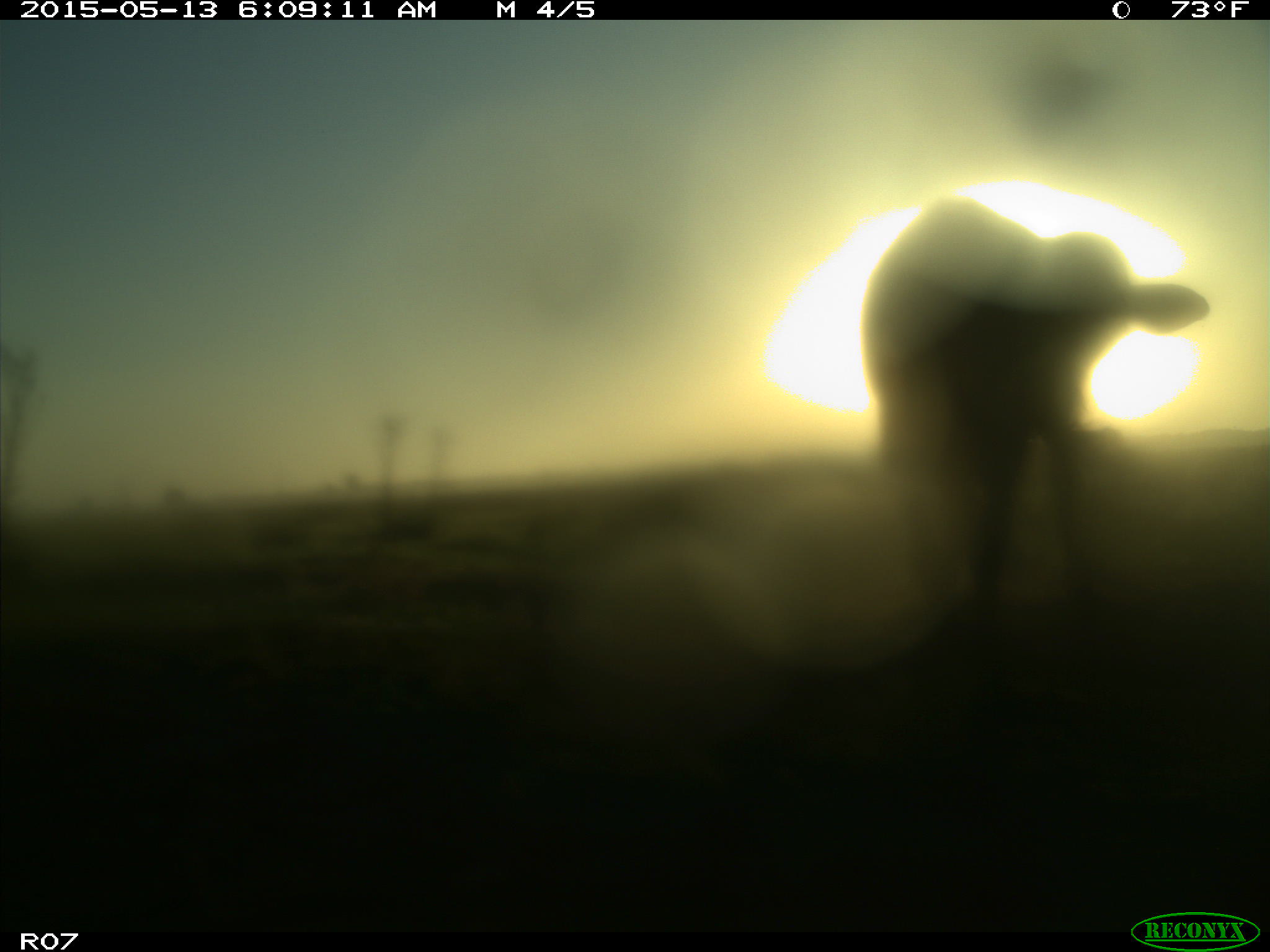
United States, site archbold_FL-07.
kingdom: Animalia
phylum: Chordata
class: Mammalia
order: Artiodactyla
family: Bovidae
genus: Bos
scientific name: Bos taurus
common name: domestic cow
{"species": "Bos taurus (domestic cow)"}